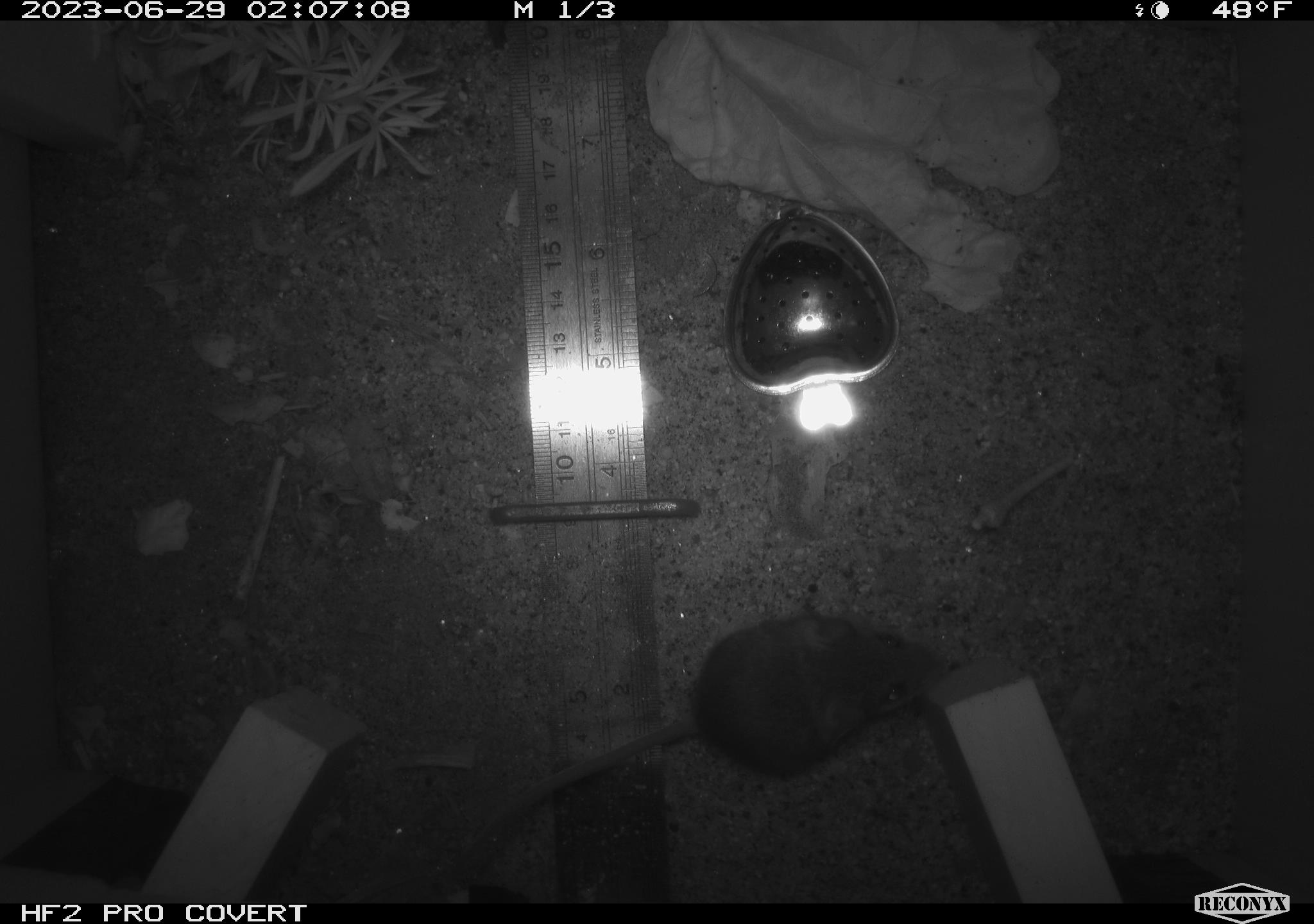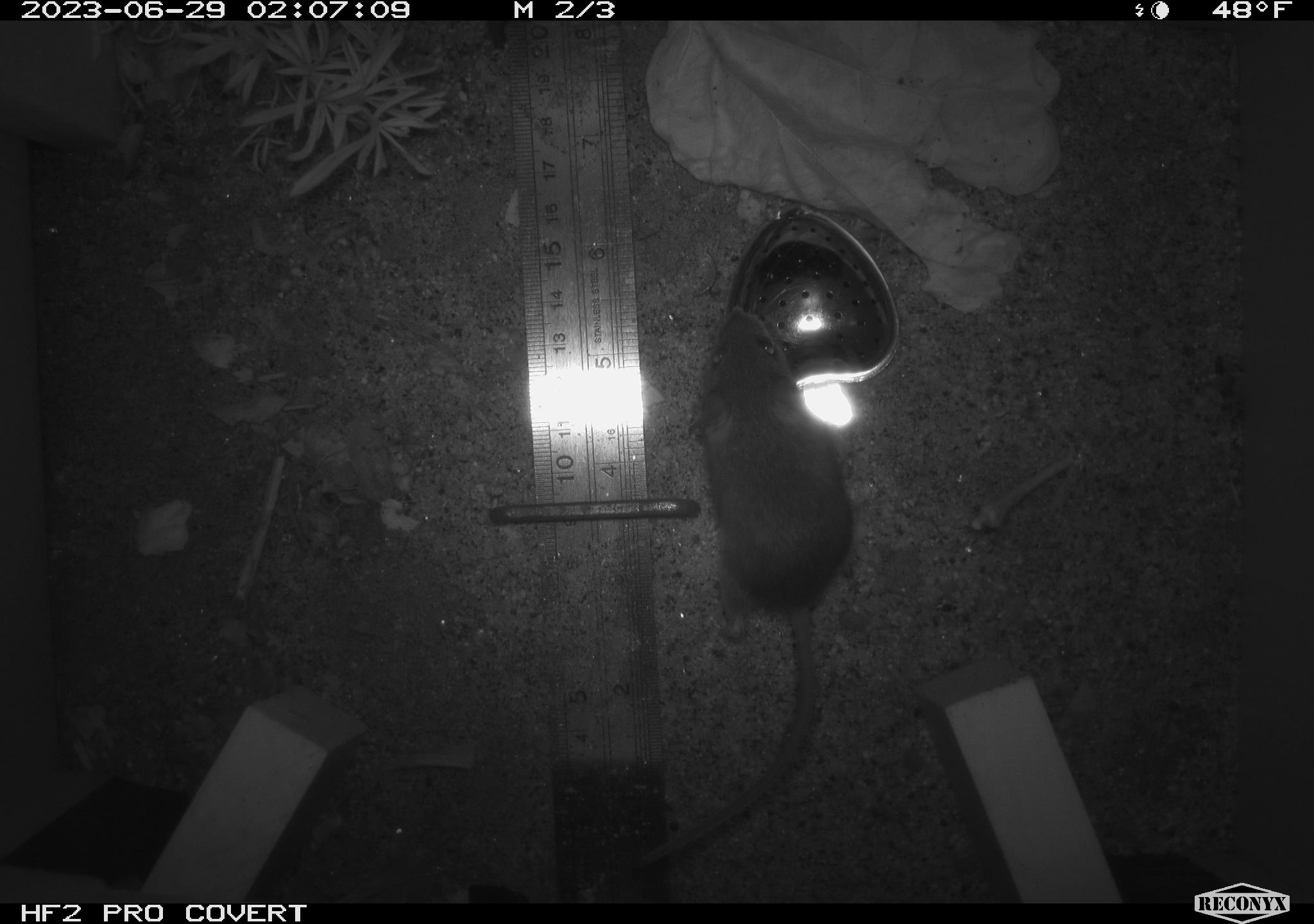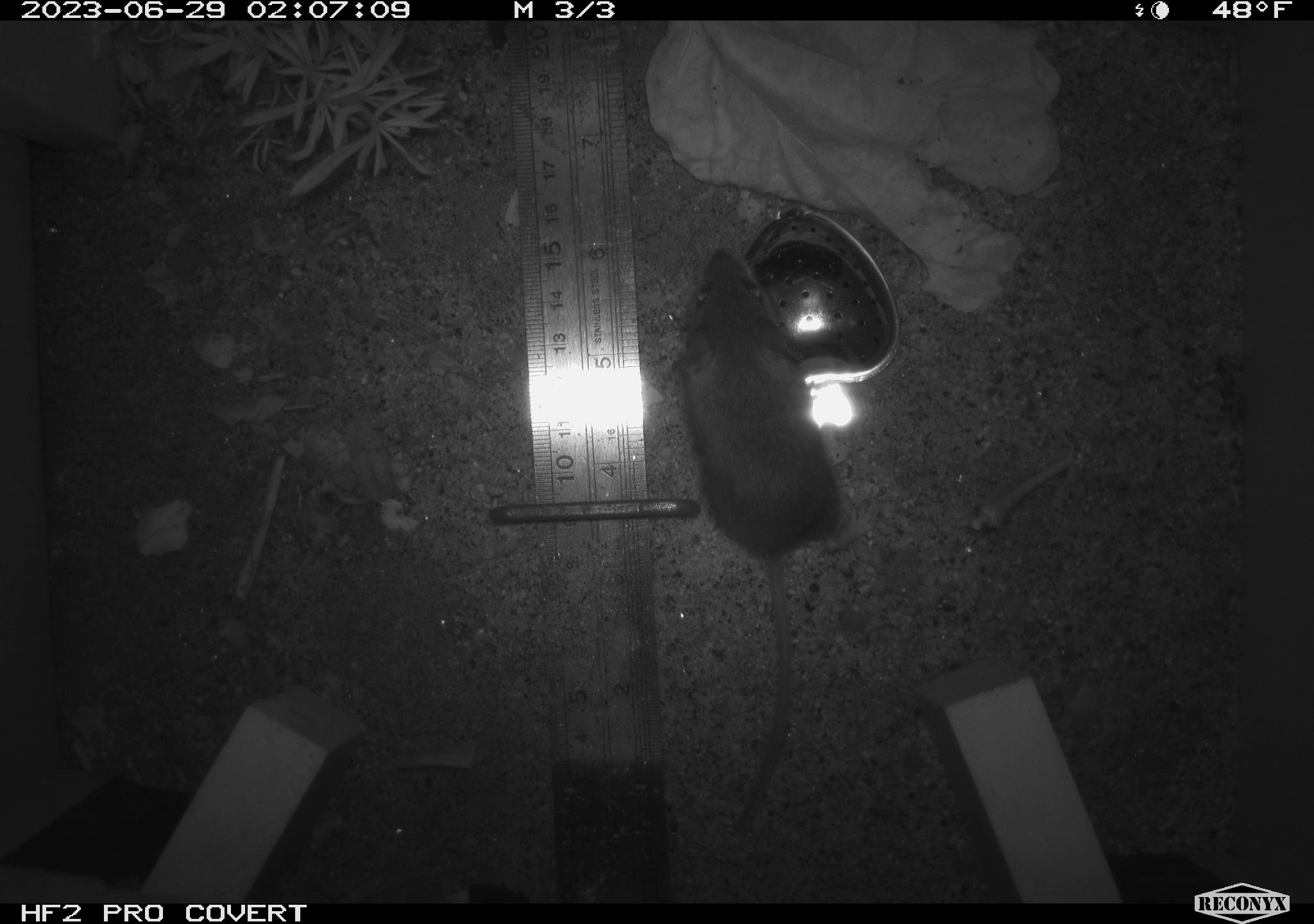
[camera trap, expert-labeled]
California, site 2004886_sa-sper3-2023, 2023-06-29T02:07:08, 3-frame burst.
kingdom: Animalia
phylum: Chordata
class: Mammalia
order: Rodentia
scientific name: Rodentia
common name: mouse species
Mouse species (Rodentia).